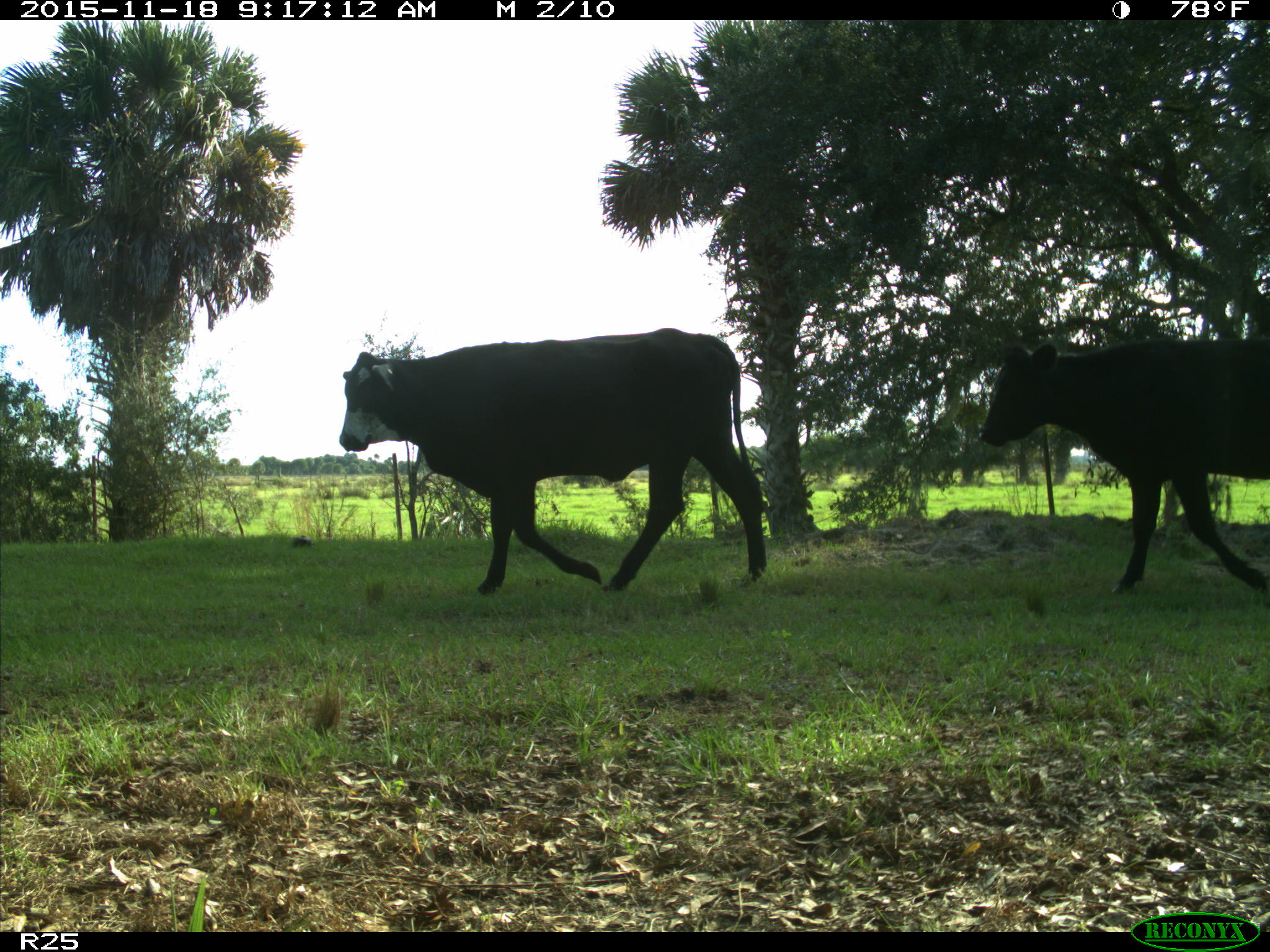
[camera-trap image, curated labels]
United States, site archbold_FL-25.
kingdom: Animalia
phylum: Chordata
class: Mammalia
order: Artiodactyla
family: Bovidae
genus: Bos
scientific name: Bos taurus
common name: domestic cow